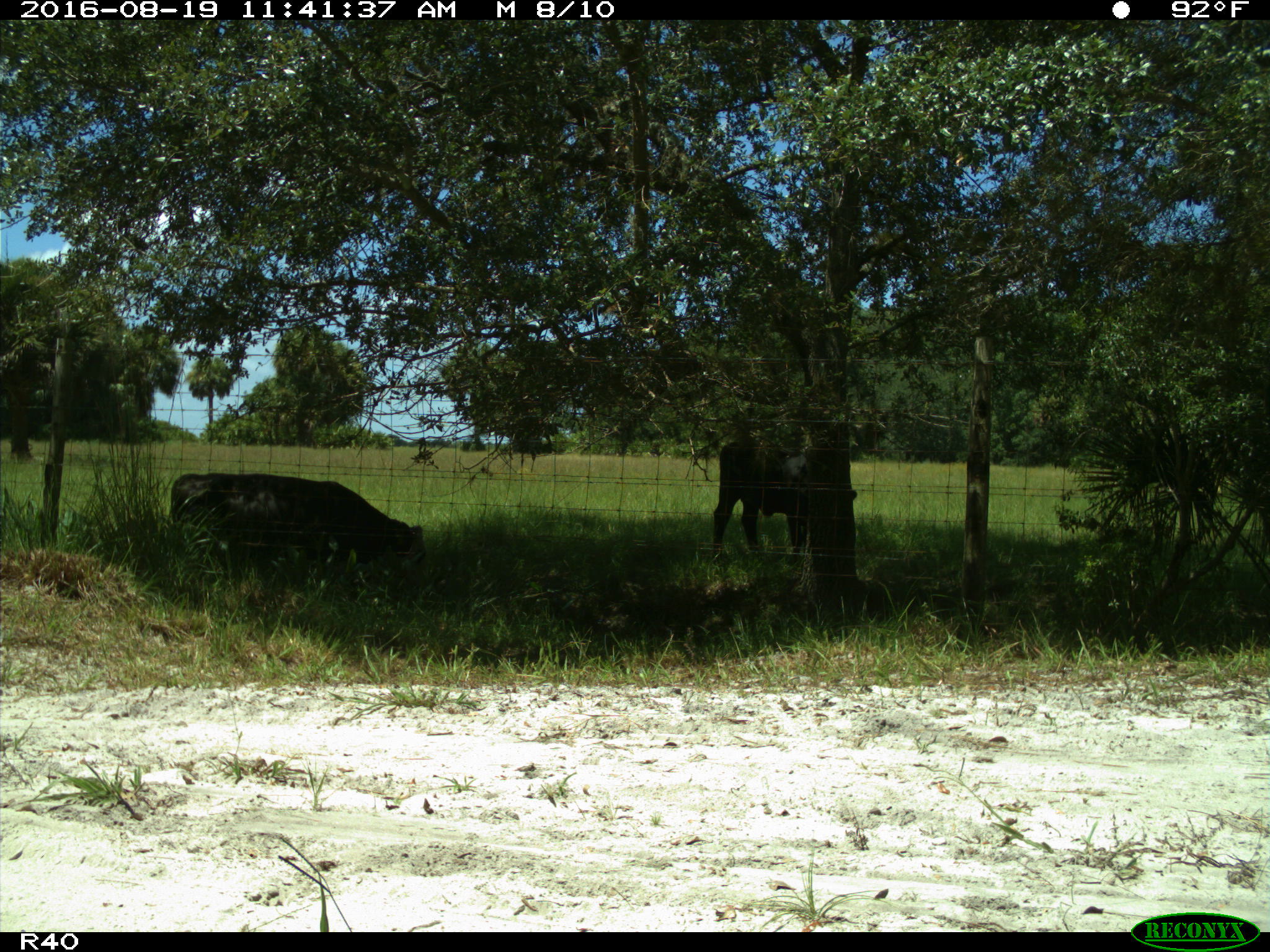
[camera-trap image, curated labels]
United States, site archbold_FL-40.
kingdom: Animalia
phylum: Chordata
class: Mammalia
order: Artiodactyla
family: Bovidae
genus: Bos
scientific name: Bos taurus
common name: domestic cow